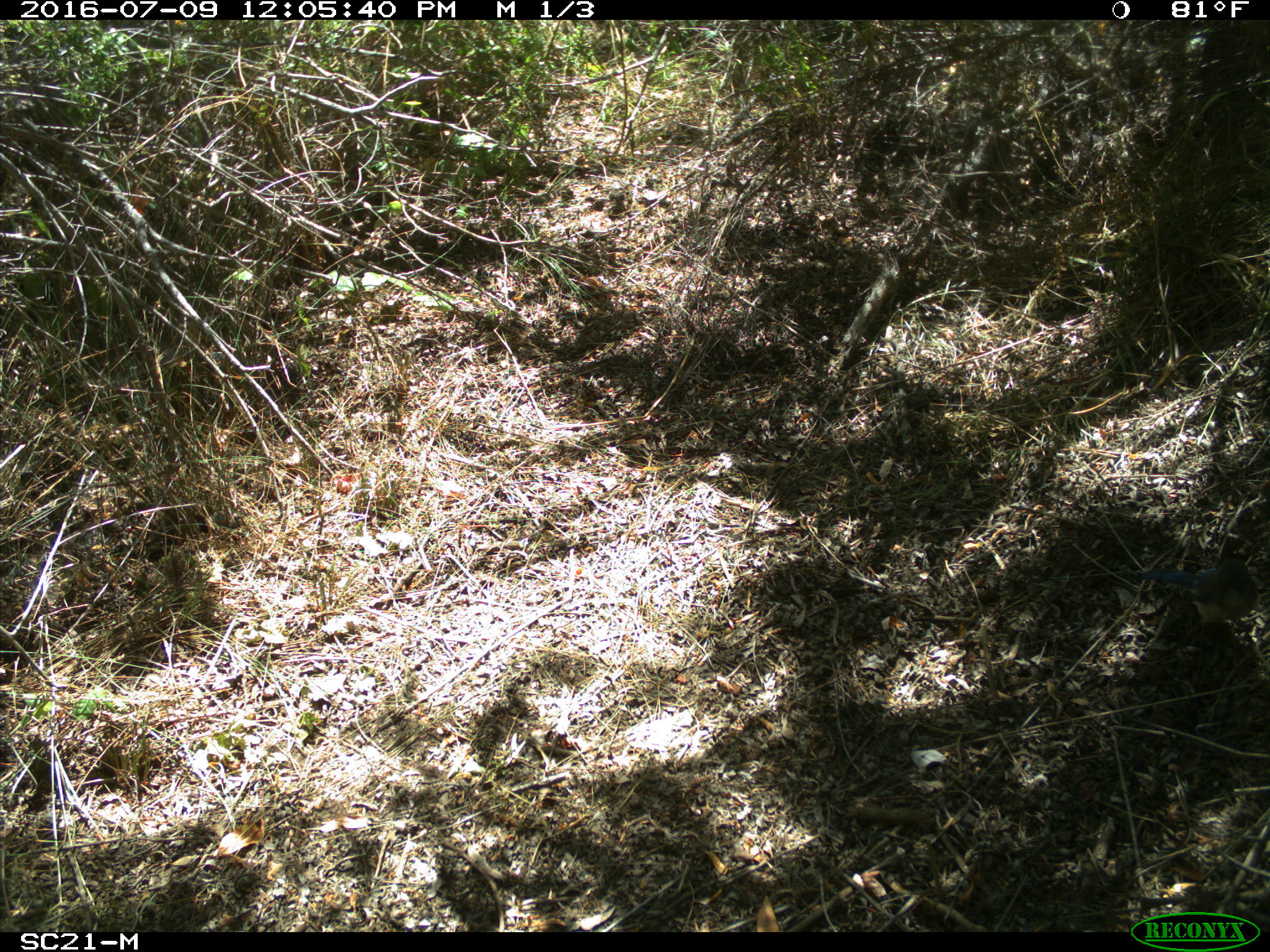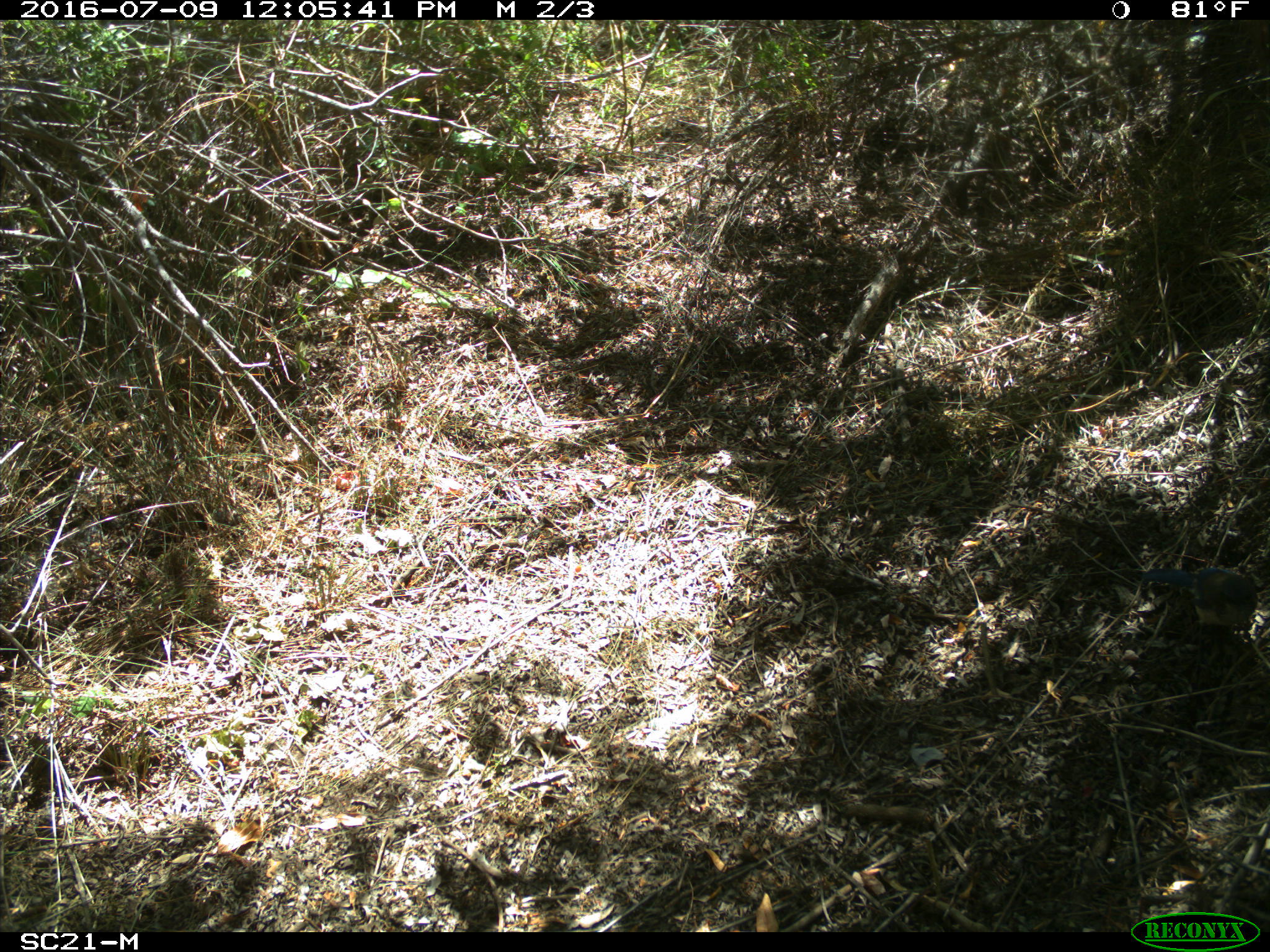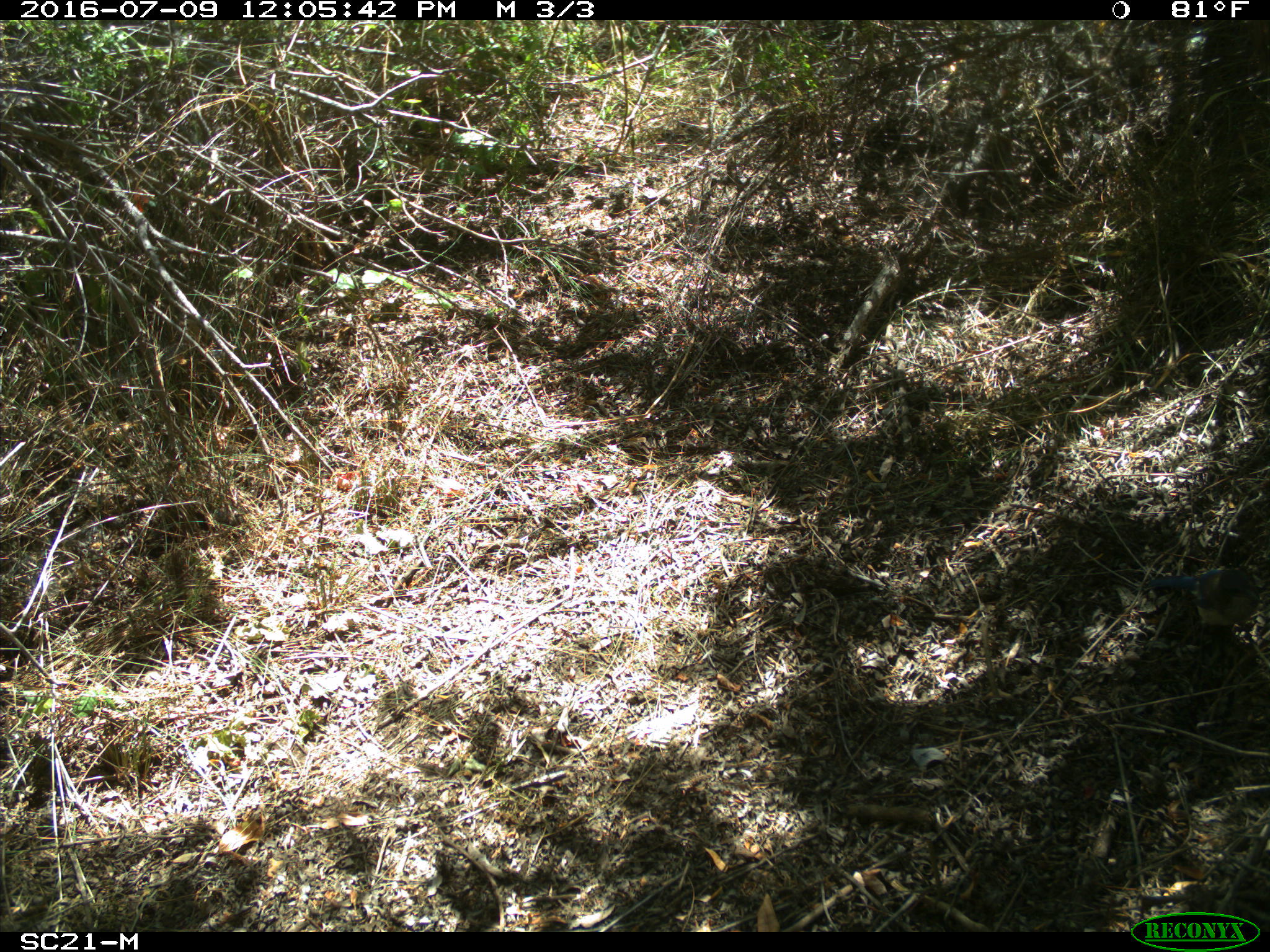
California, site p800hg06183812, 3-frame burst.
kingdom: Animalia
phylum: Chordata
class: Aves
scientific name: Aves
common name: bird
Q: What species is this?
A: Bird (Aves).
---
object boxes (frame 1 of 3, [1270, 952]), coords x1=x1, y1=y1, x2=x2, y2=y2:
bird: x1=1143, y1=558, x2=1258, y2=675